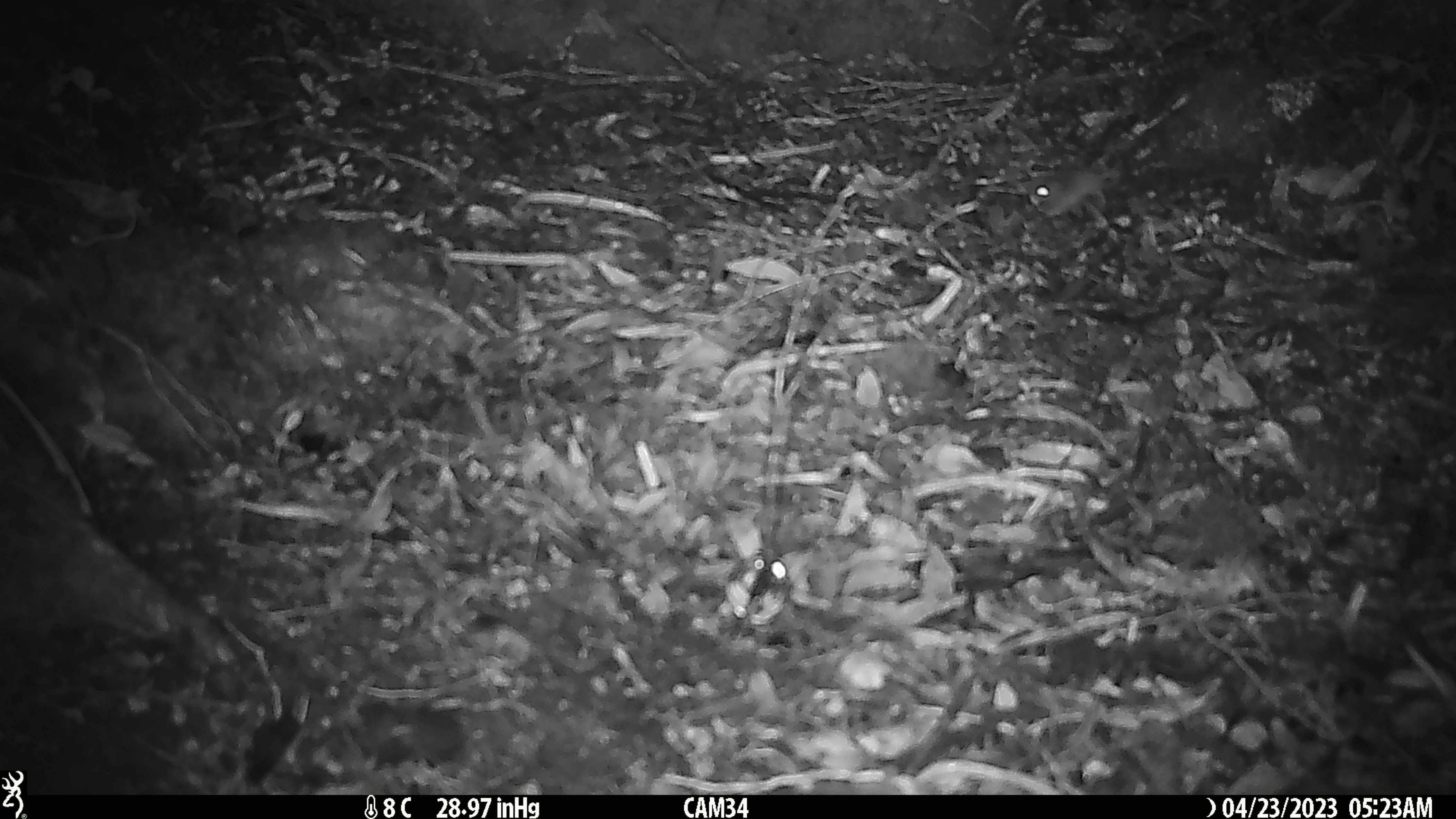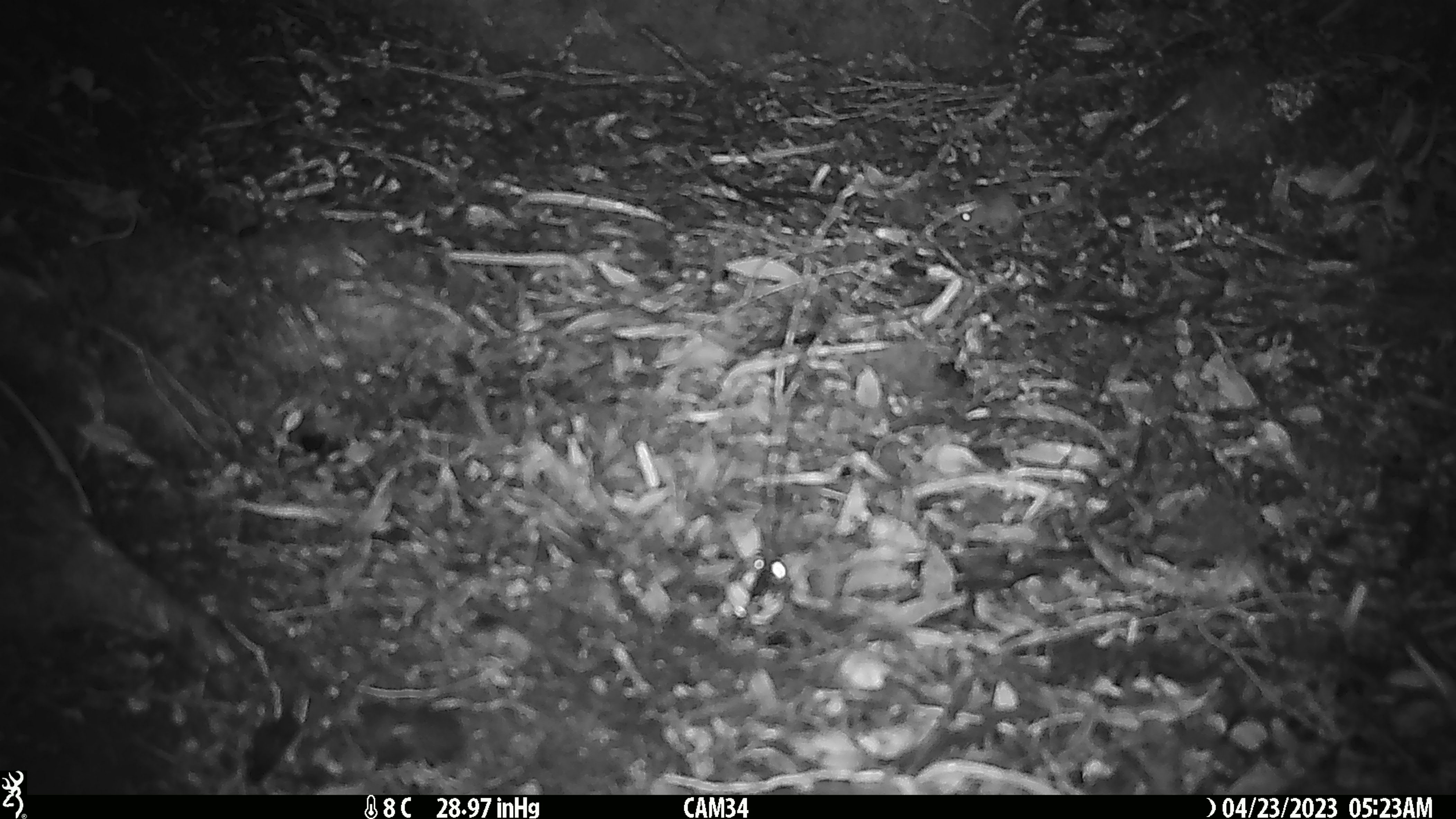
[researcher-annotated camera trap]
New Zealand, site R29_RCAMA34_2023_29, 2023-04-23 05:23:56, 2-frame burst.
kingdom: Animalia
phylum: Chordata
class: Mammalia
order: Rodentia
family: Muridae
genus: Mus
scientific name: Mus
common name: mouse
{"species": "mouse (Mus)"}